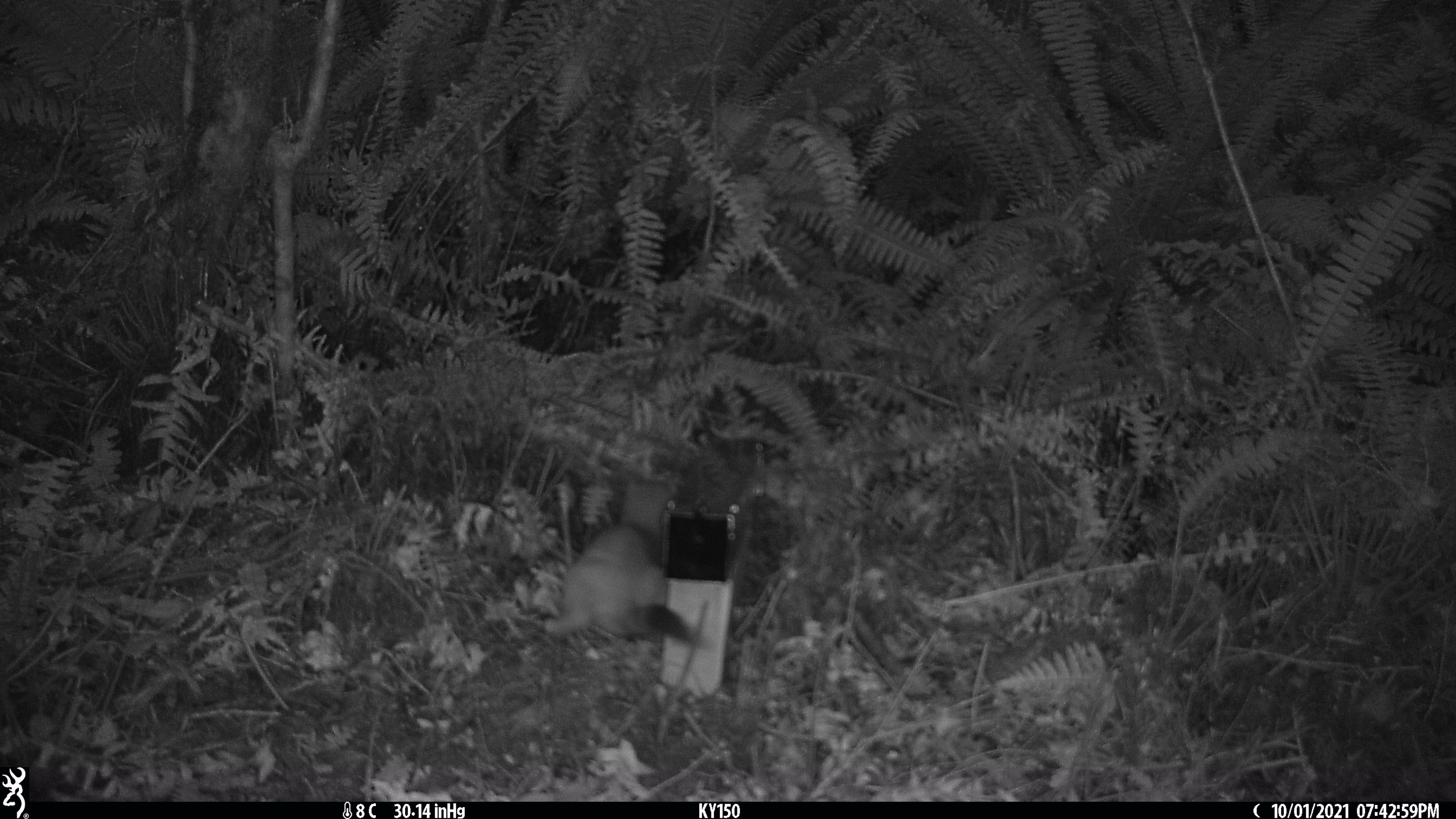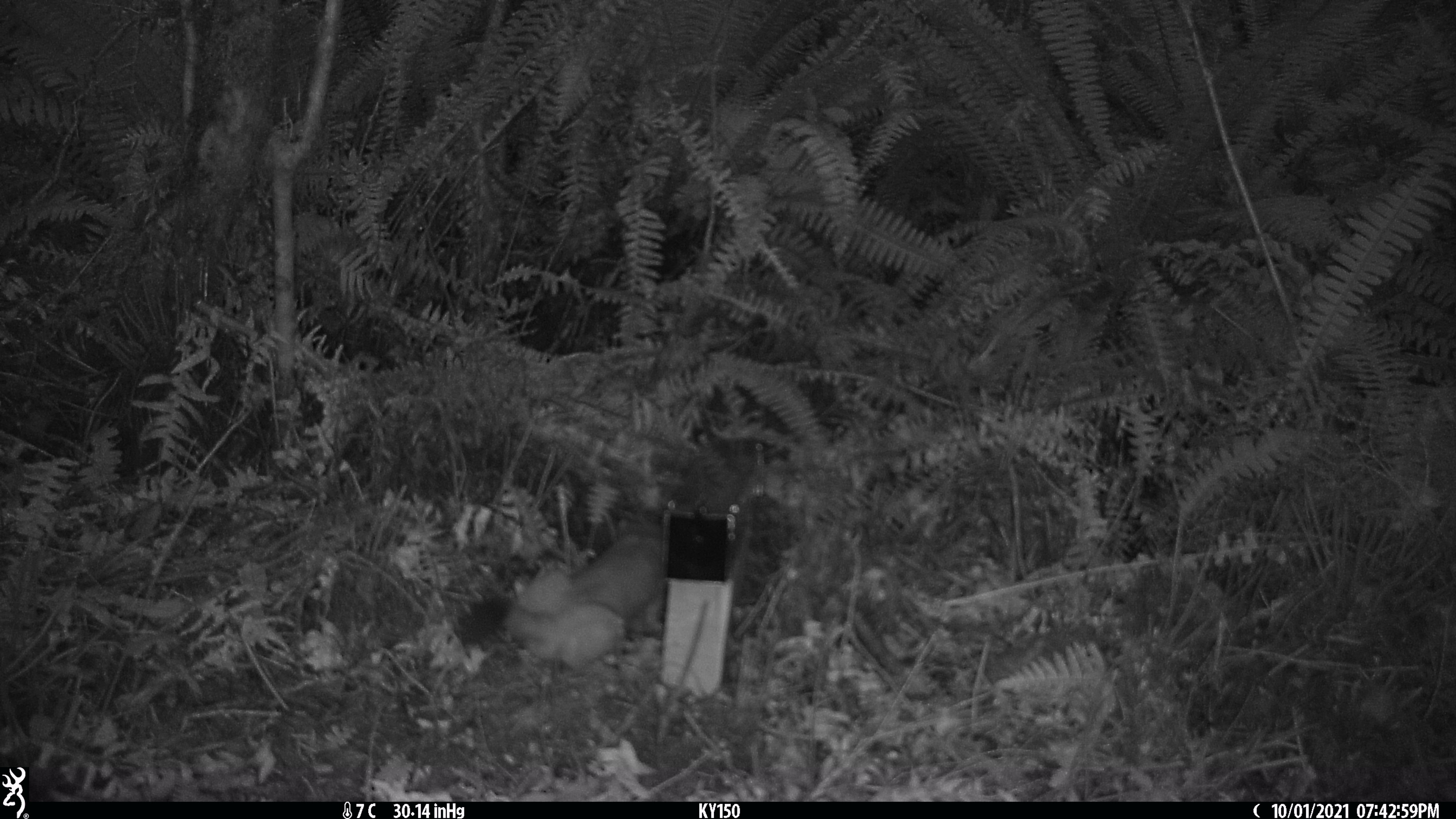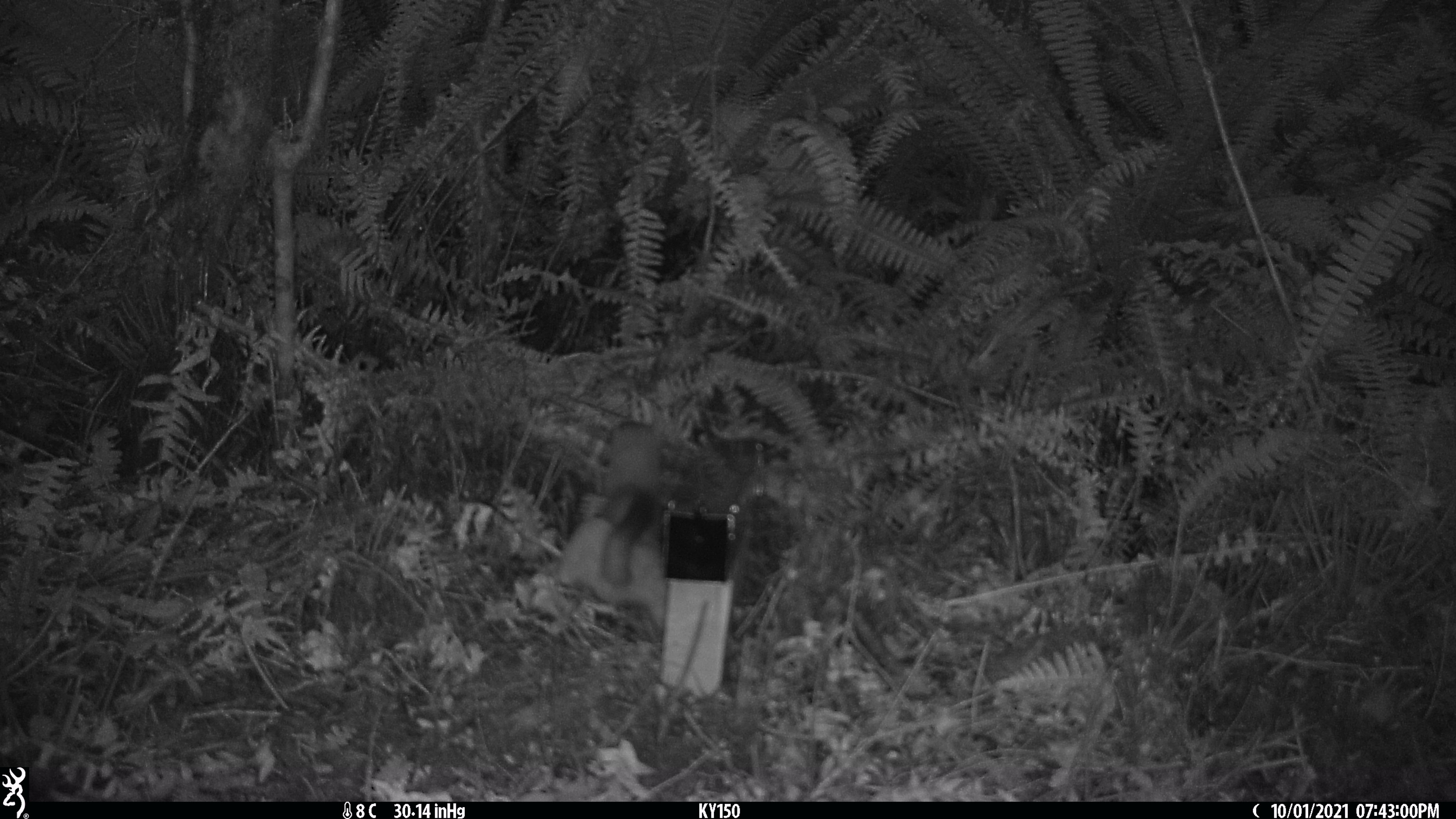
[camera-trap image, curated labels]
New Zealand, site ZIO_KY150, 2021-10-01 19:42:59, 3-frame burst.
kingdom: Animalia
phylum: Chordata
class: Mammalia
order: Carnivora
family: Mustelidae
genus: Mustela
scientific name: Mustela erminea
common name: stoat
Stoat (Mustela erminea).